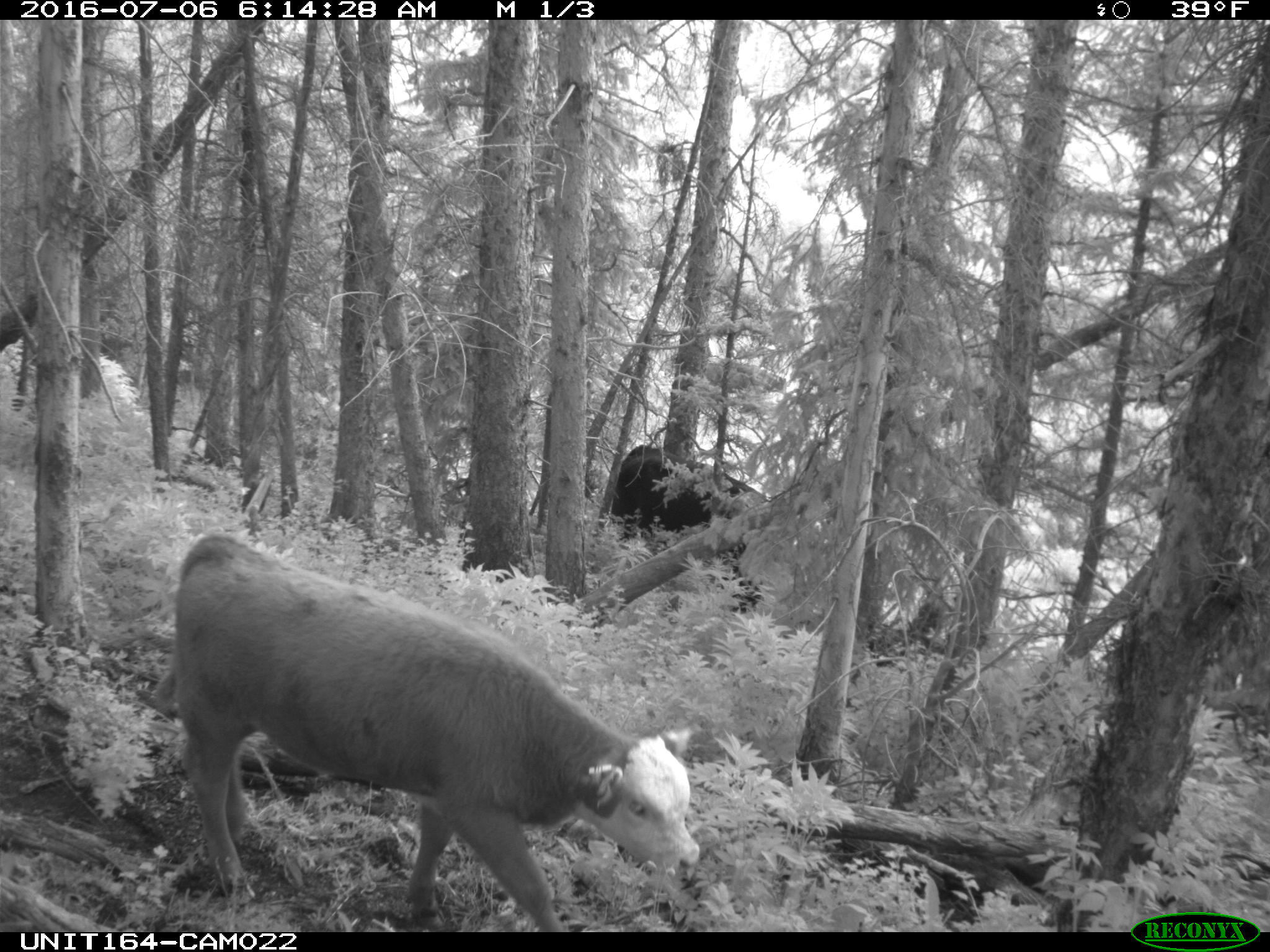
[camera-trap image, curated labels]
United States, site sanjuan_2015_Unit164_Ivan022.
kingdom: Animalia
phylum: Chordata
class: Mammalia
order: Artiodactyla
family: Bovidae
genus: Bos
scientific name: Bos taurus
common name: domestic cow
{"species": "Bos taurus (domestic cow)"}